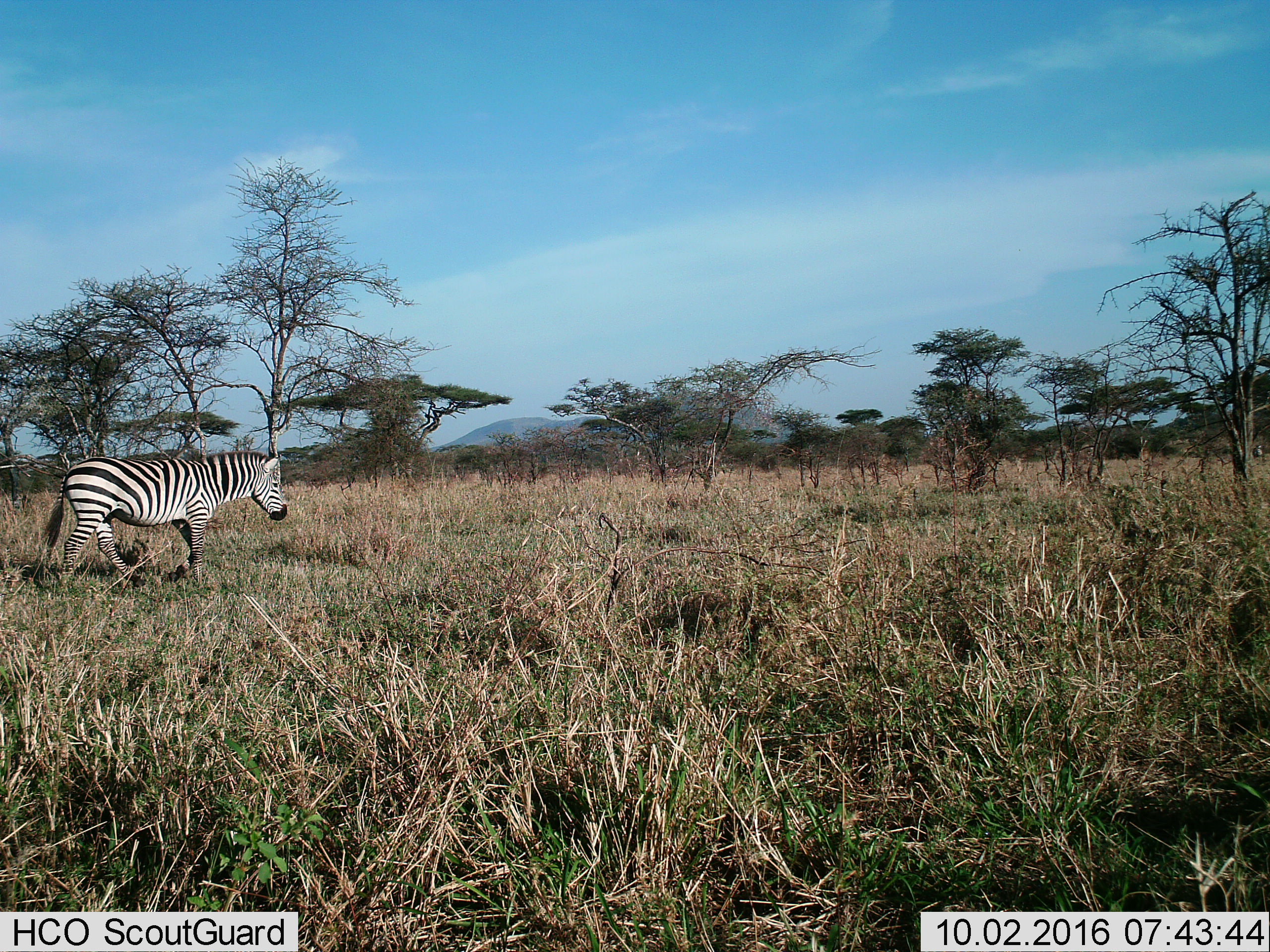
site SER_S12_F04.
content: unidentified animal